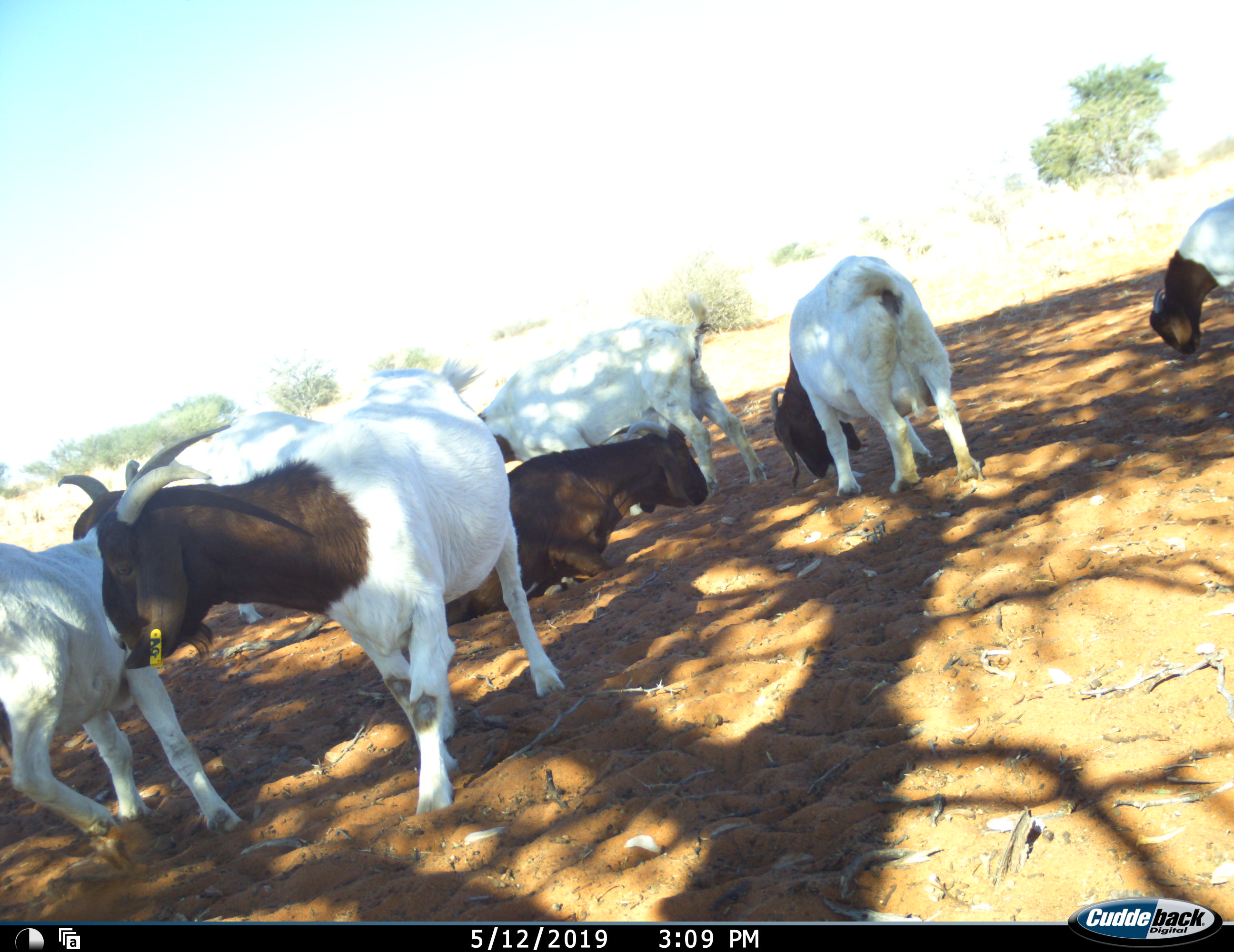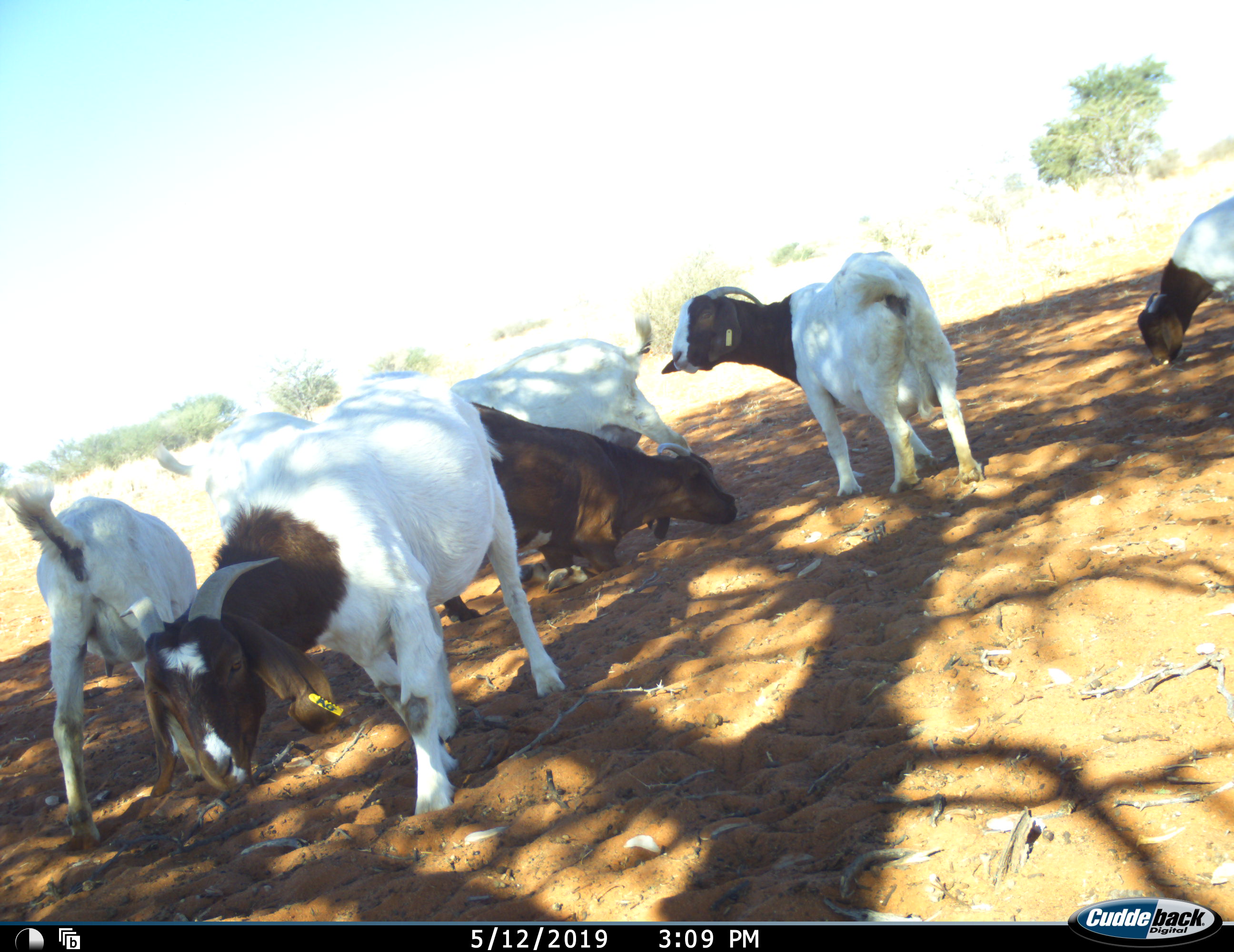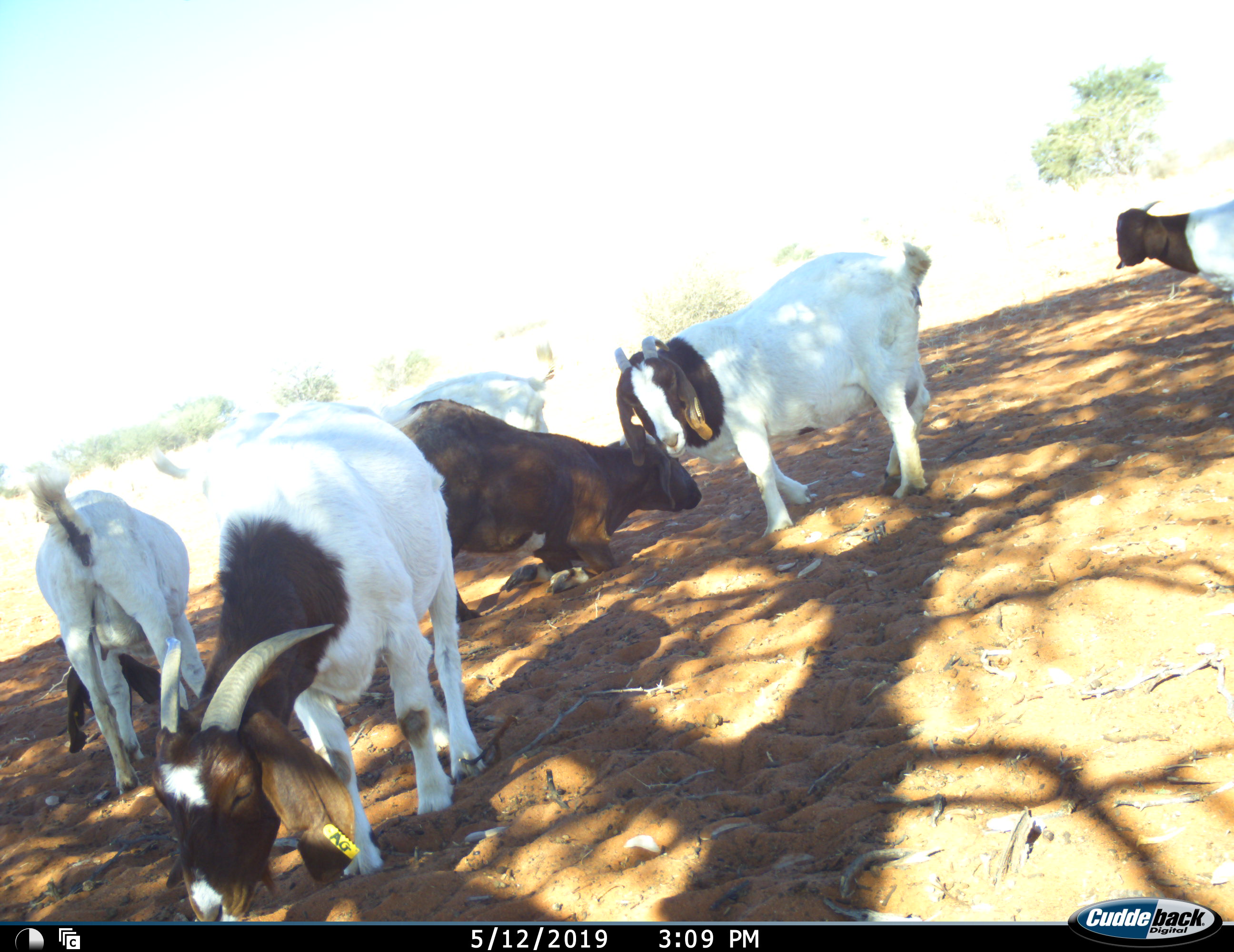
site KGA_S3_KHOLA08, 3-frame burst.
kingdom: Animalia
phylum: Chordata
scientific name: Vertebrata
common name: domestic animal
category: domesticanimal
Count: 7.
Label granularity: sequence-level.